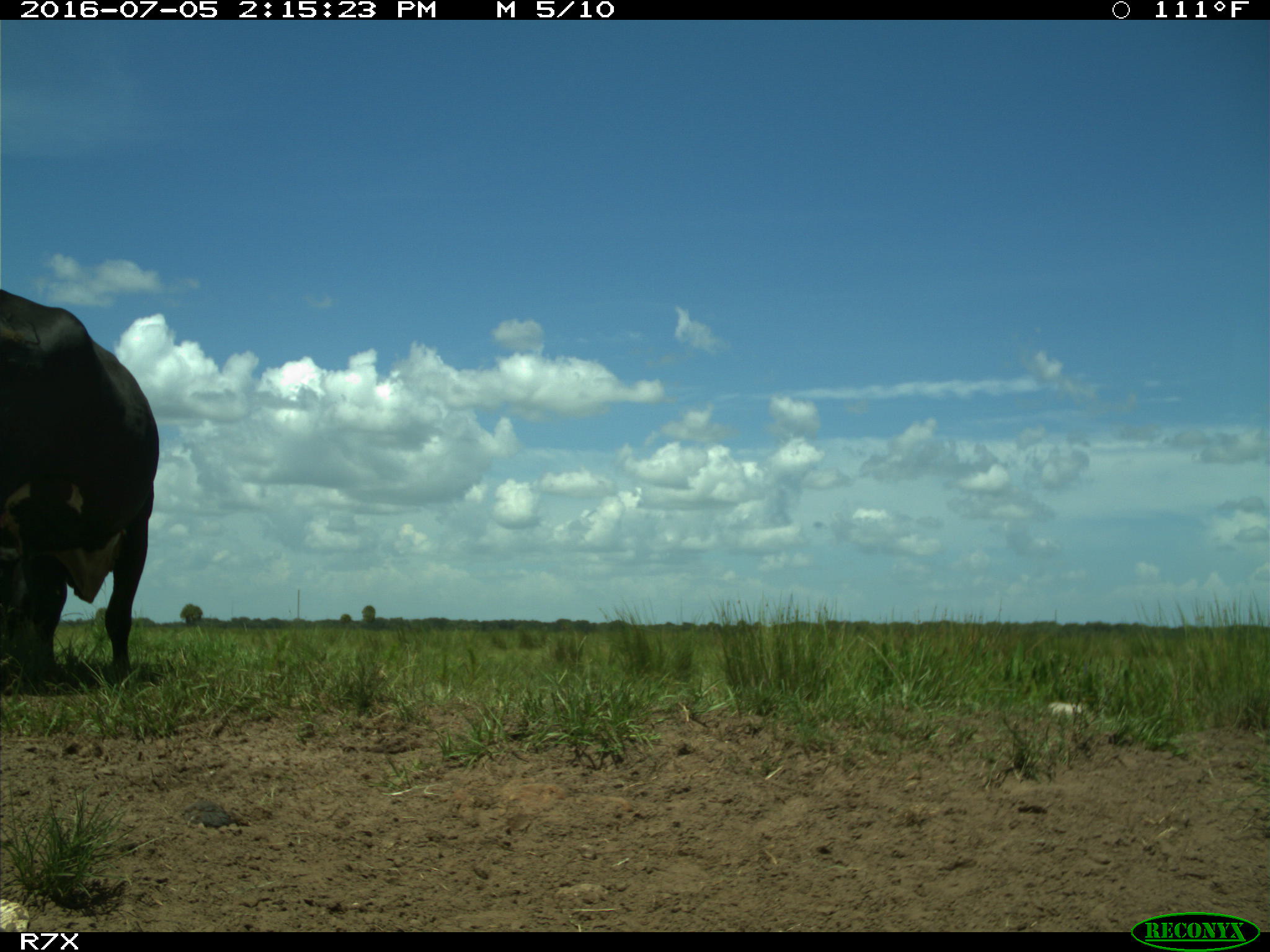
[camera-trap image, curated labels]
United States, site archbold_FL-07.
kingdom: Animalia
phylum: Chordata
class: Mammalia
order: Artiodactyla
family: Bovidae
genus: Bos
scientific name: Bos taurus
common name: domestic cow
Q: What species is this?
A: Bos taurus (domestic cow).